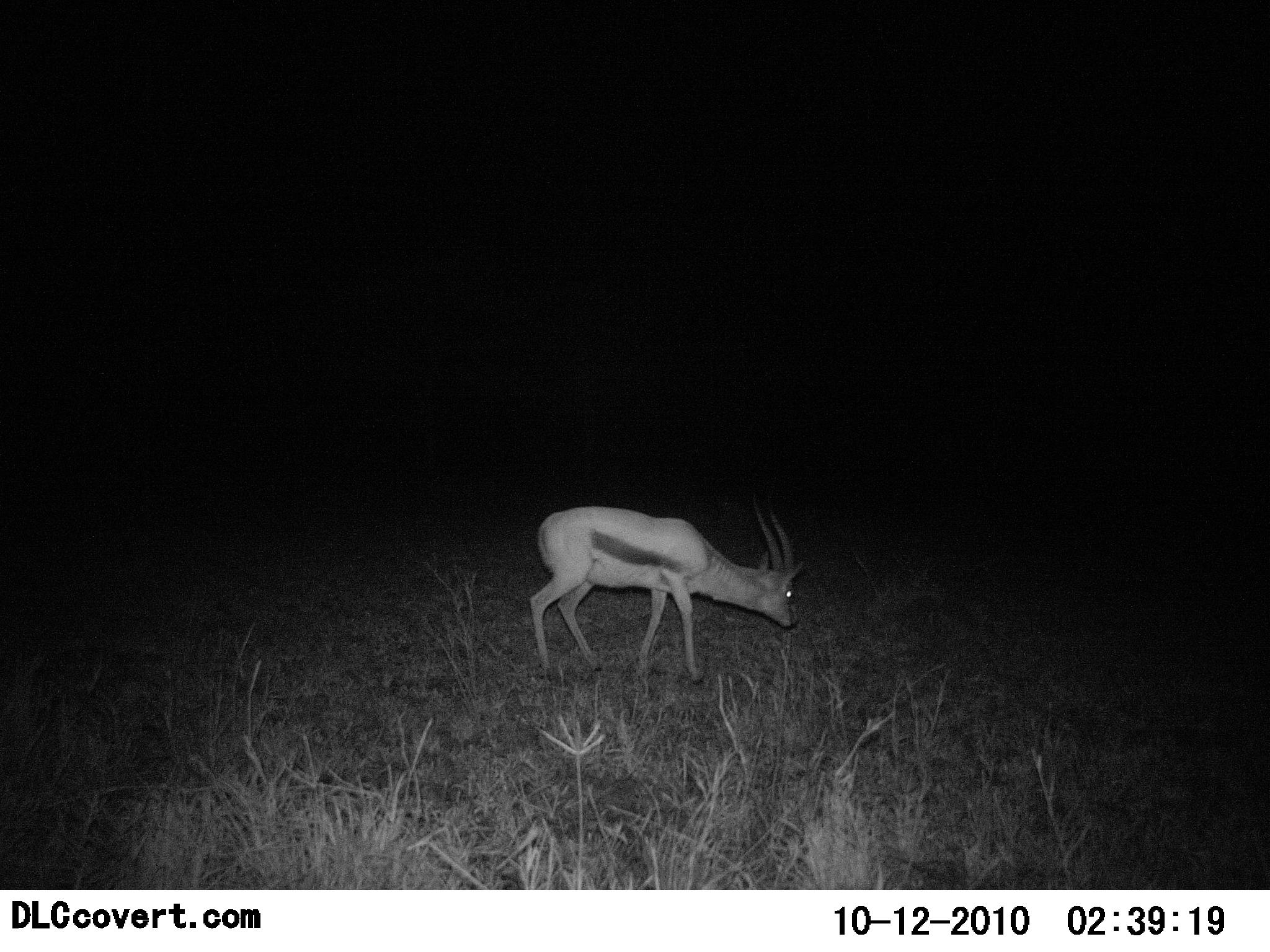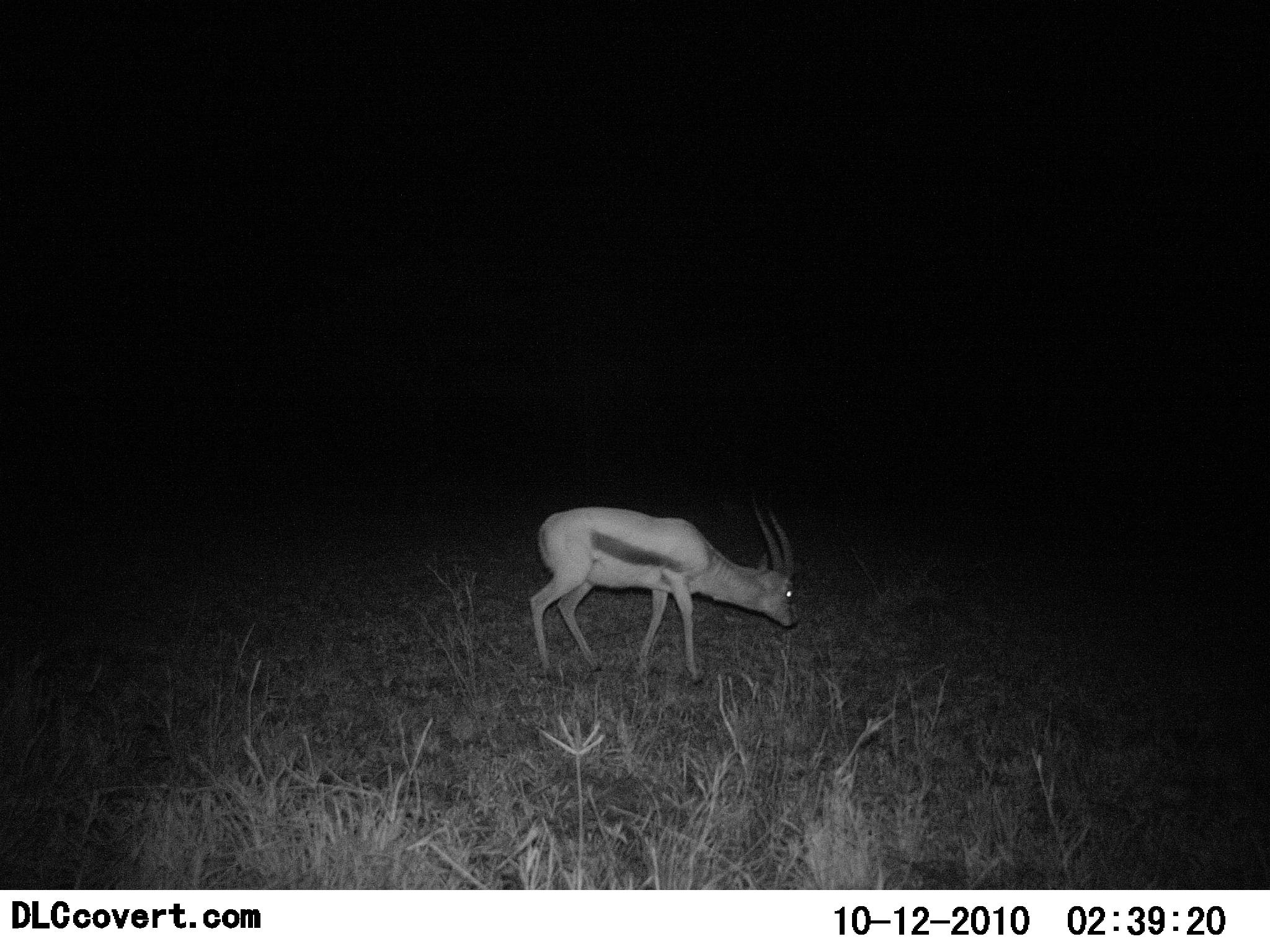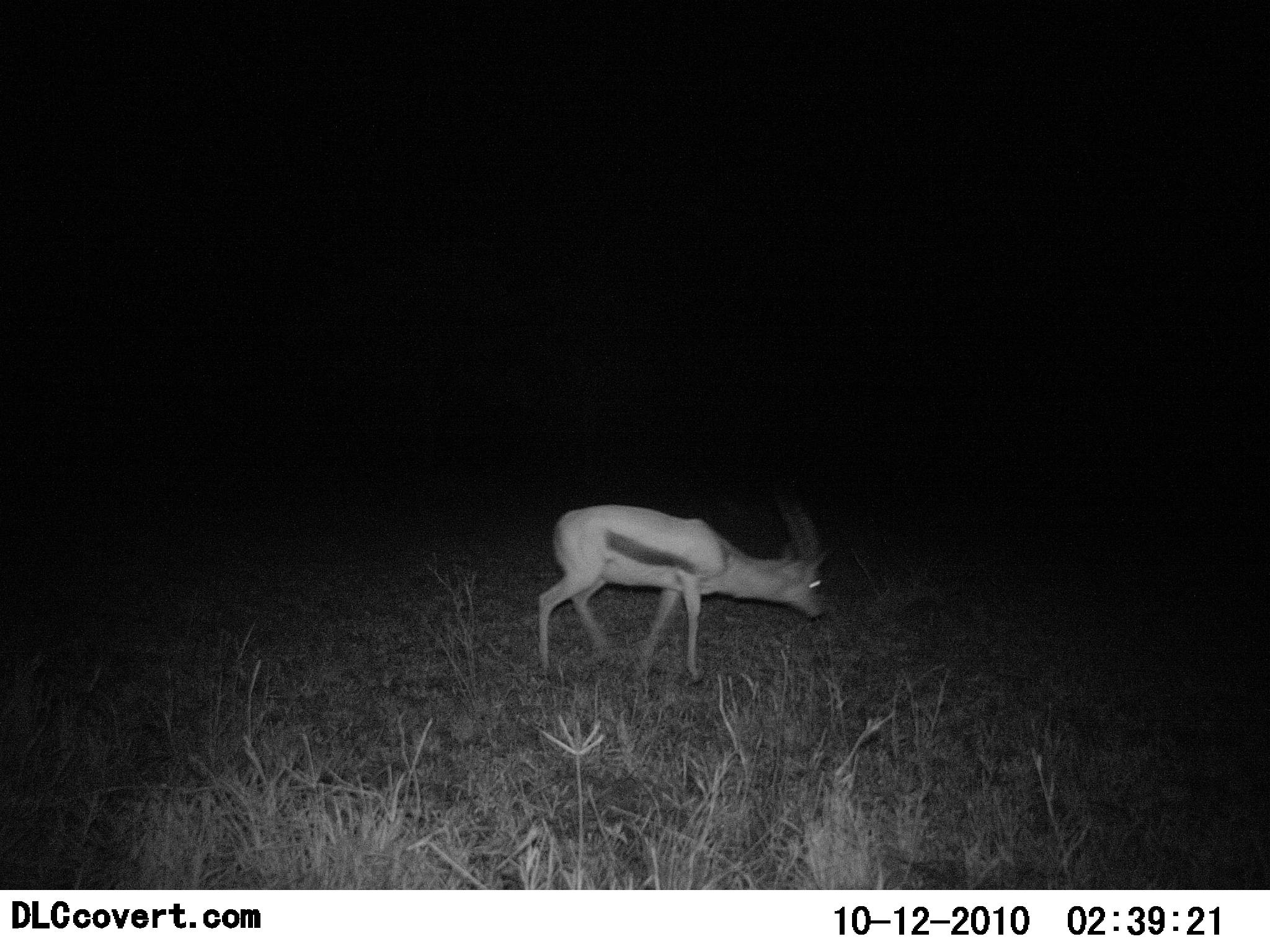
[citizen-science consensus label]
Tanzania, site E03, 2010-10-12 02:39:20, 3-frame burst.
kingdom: Animalia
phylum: Chordata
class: Mammalia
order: Artiodactyla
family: Bovidae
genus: Eudorcas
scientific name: Eudorcas thomsonii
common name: thomson's gazelle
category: gazellethomsons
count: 1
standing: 50%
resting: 0%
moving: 12%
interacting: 0%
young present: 0%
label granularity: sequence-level